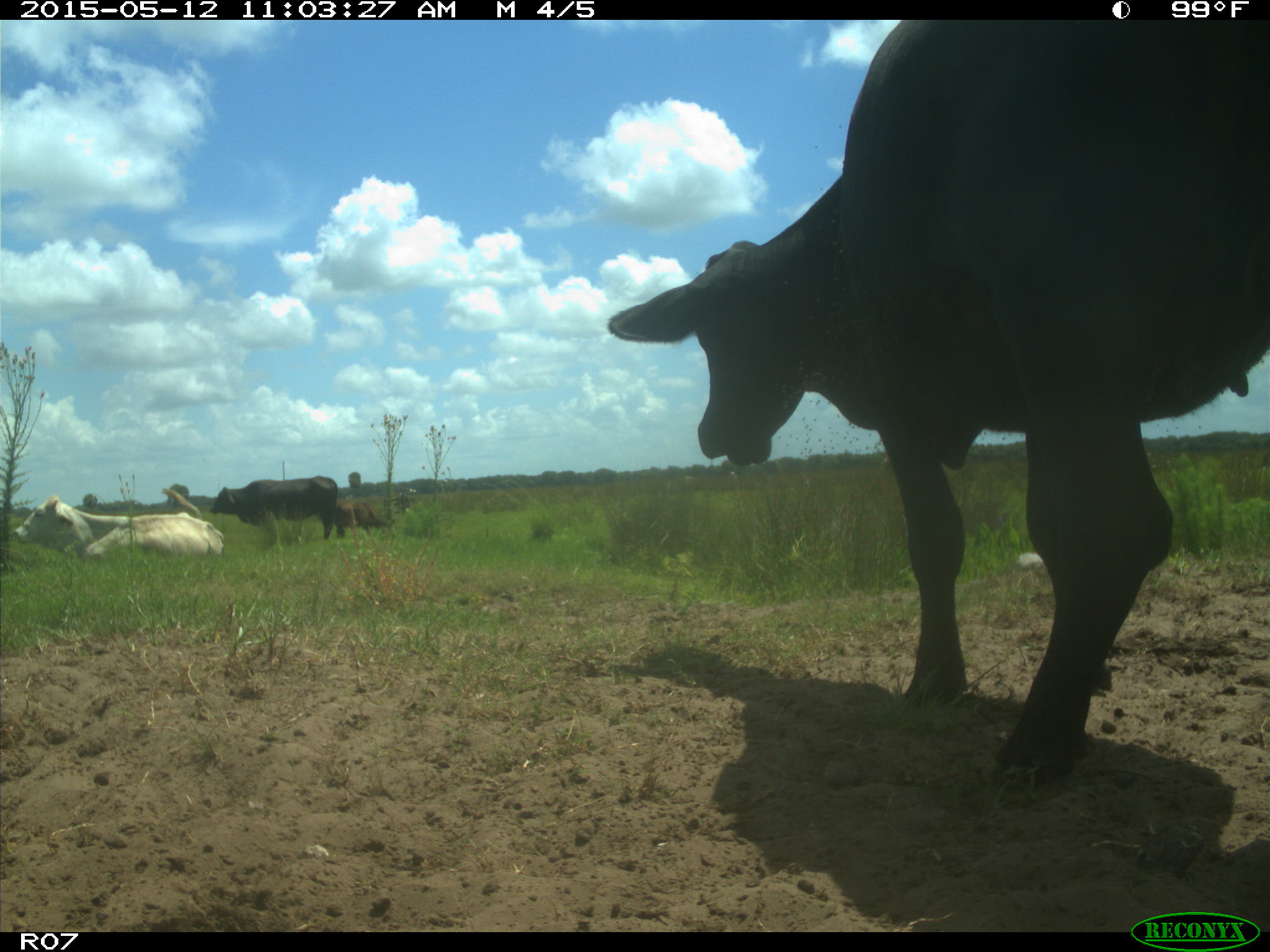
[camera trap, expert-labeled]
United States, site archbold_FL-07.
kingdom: Animalia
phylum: Chordata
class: Mammalia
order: Artiodactyla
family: Bovidae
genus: Bos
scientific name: Bos taurus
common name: domestic cow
Bos taurus (domestic cow).